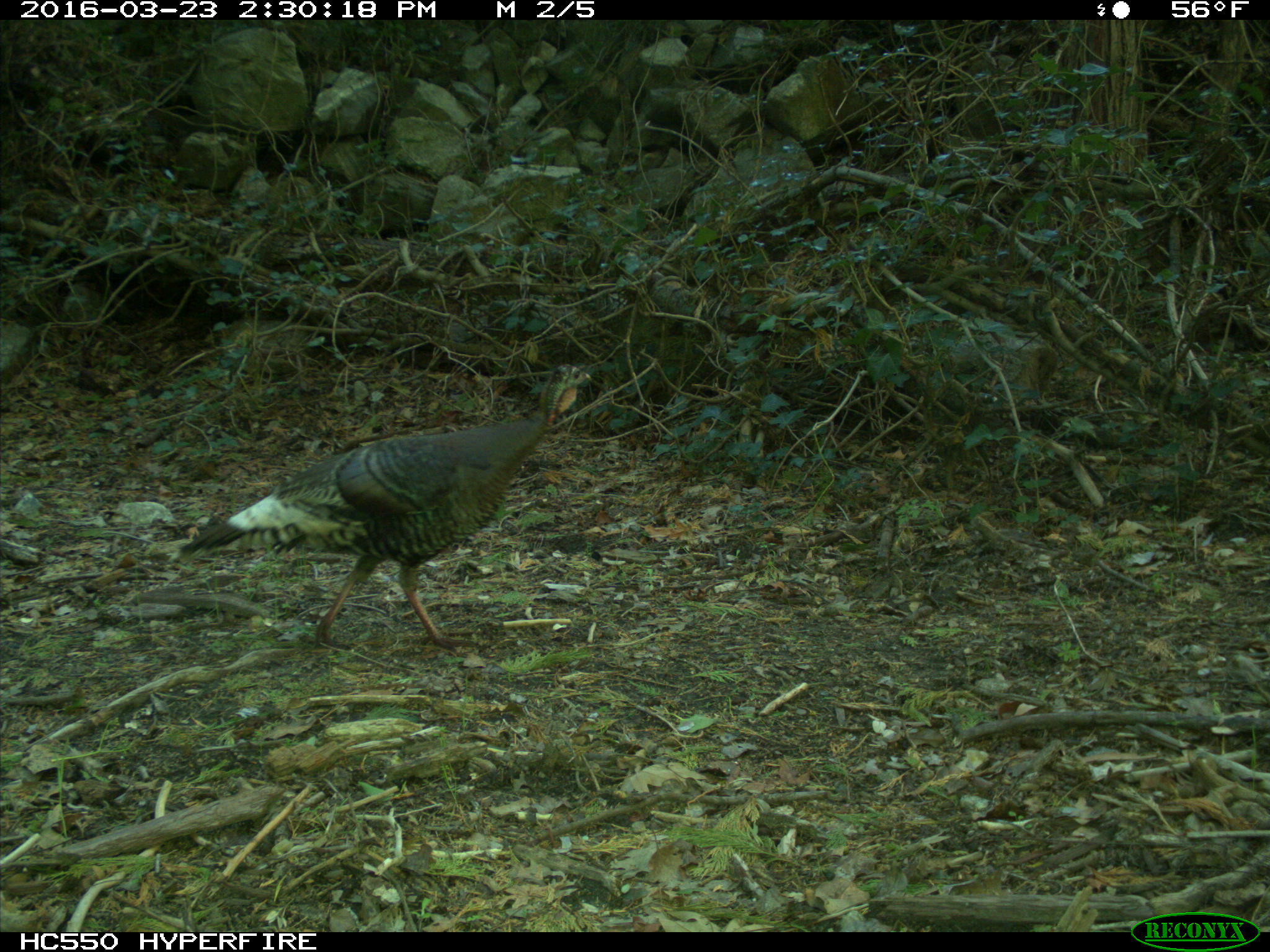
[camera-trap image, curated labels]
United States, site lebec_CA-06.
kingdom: Animalia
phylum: Chordata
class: Aves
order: Galliformes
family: Phasianidae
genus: Meleagris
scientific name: Meleagris gallopavo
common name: wild turkey